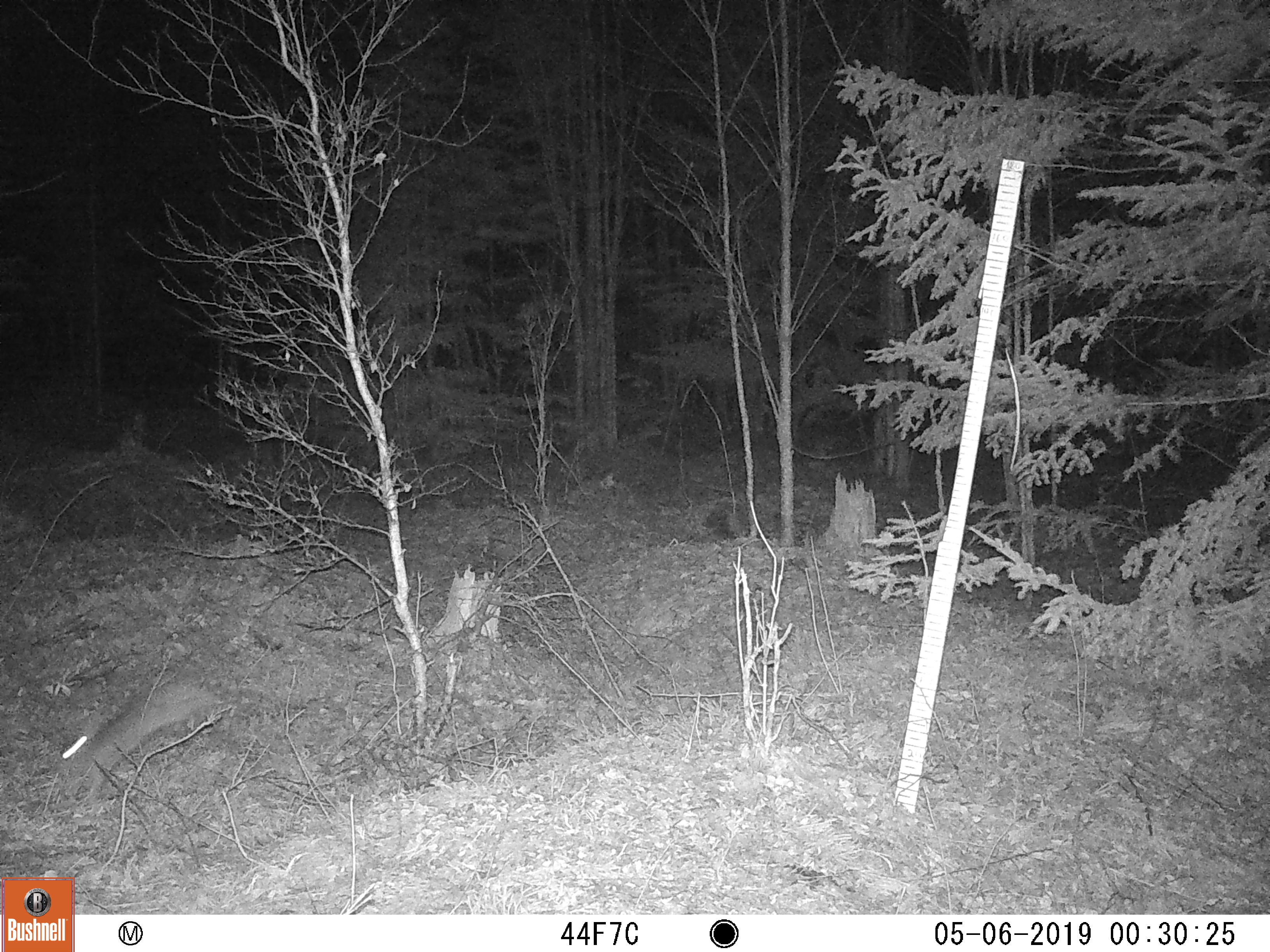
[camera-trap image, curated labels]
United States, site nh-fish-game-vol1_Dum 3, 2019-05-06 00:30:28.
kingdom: Animalia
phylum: Chordata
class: Mammalia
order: Lagomorpha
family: Leporidae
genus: Lepus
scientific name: Lepus americanus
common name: snowshoe hare